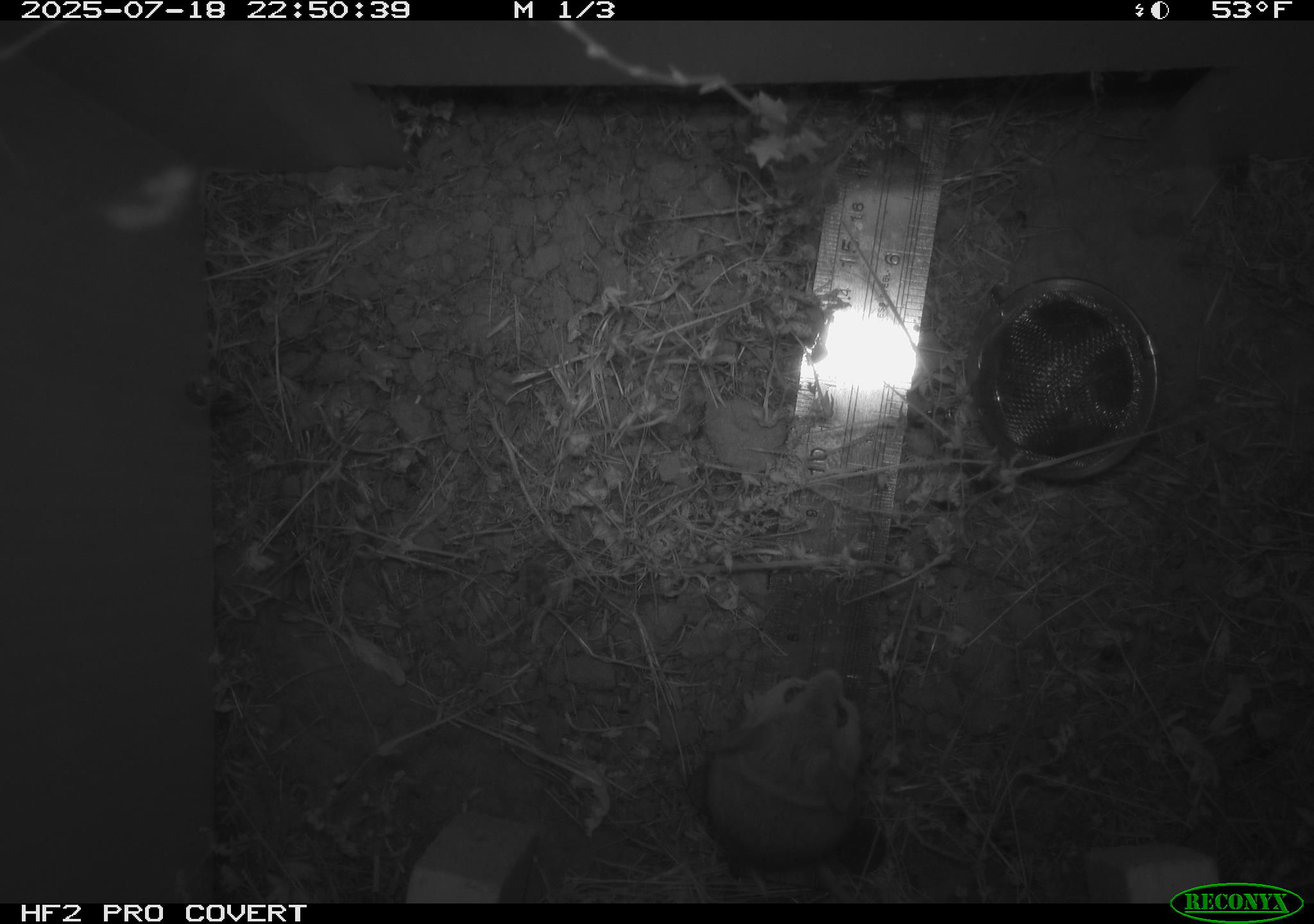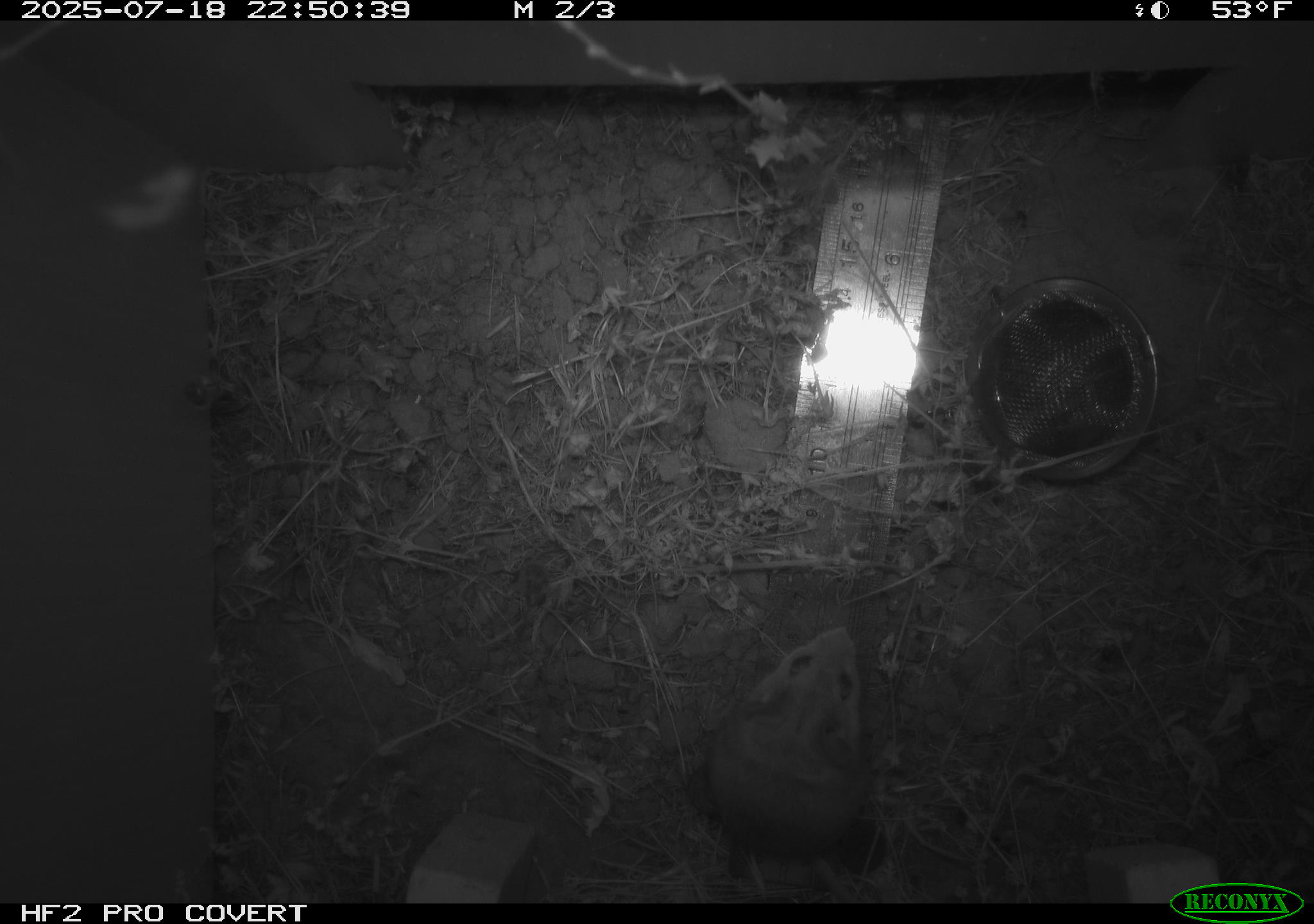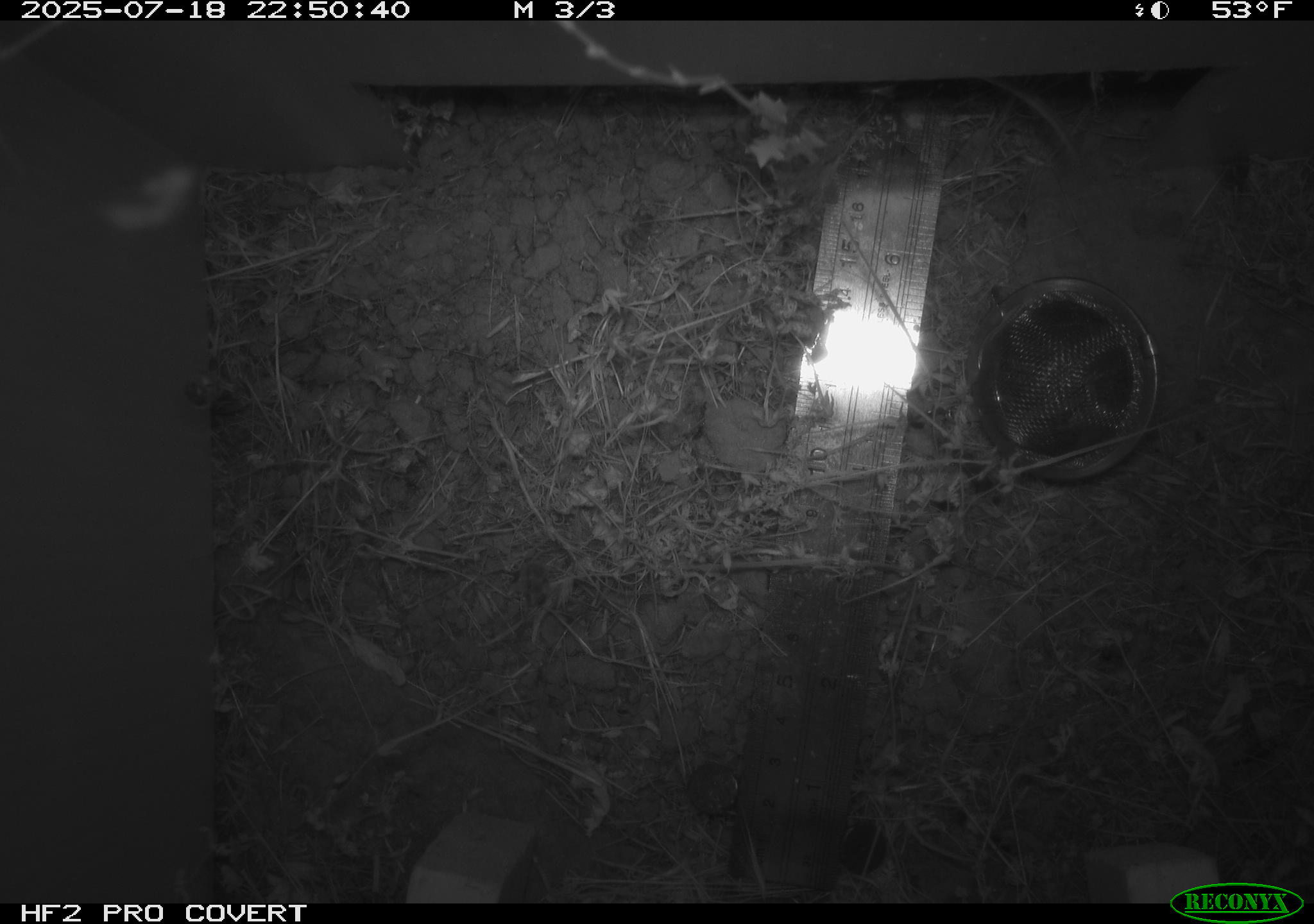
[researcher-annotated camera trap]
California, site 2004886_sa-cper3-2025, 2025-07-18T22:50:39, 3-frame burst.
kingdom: Animalia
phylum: Chordata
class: Mammalia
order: Rodentia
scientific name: Rodentia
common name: rodent